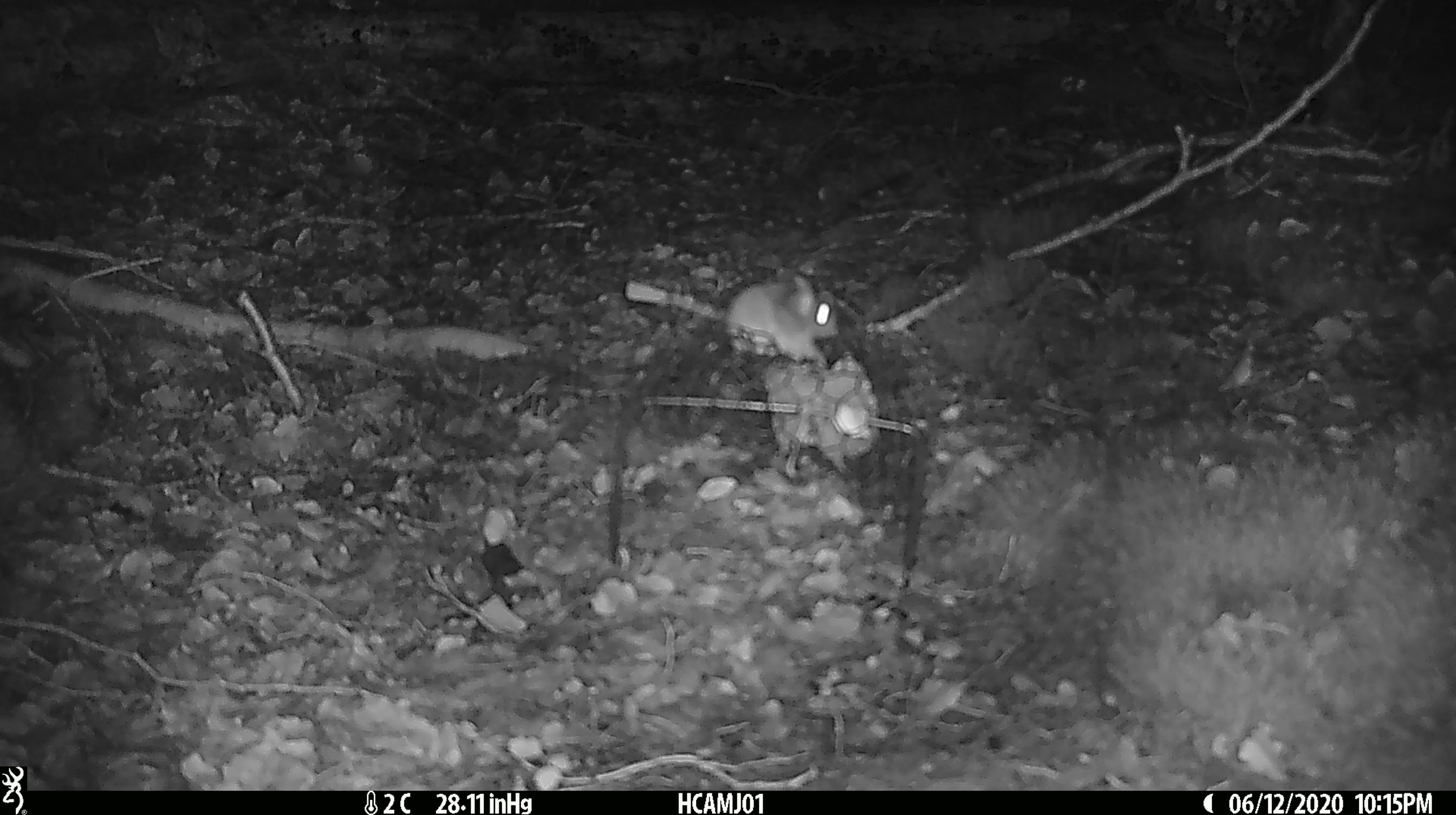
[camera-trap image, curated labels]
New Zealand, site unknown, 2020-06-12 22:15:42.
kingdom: Animalia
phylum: Chordata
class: Mammalia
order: Rodentia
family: Muridae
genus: Mus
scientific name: Mus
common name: mouse